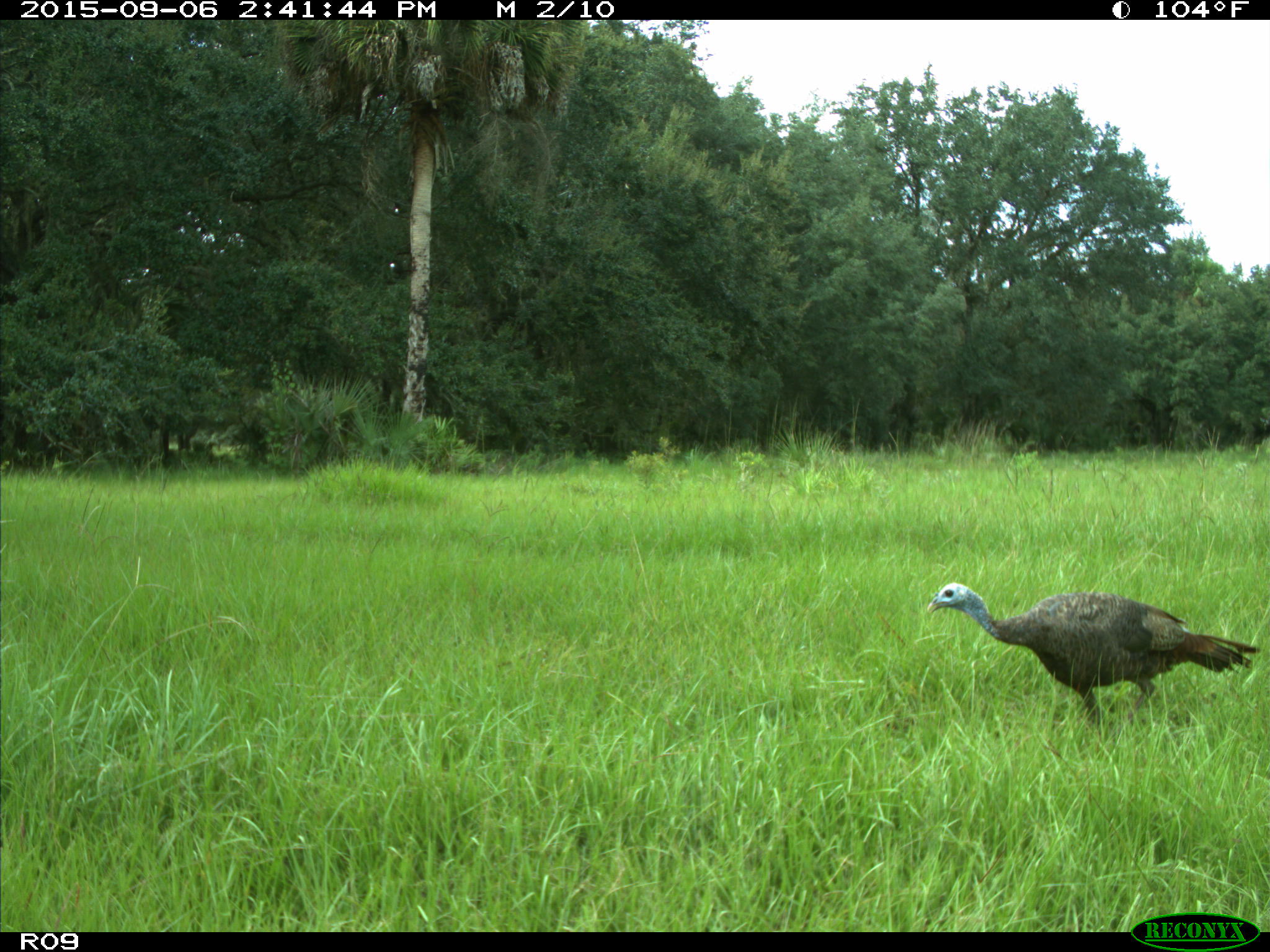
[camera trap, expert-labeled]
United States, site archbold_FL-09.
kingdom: Animalia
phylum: Chordata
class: Aves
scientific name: Aves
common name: birds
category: unidentified bird